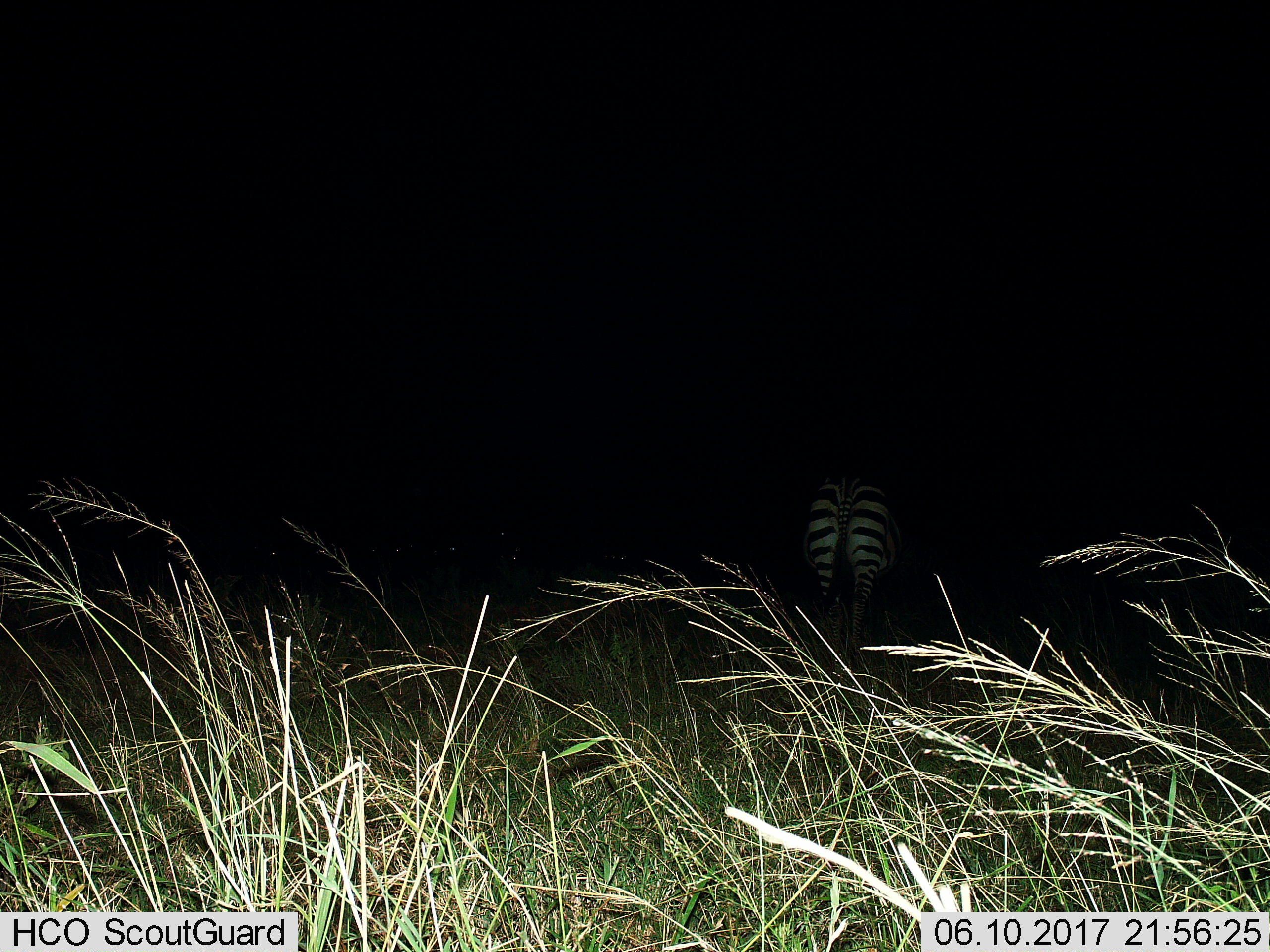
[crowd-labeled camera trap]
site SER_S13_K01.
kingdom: Animalia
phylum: Chordata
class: Mammalia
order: Perissodactyla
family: Equidae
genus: Equus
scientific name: Equus quagga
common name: plains zebra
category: zebraplains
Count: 1.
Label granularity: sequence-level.